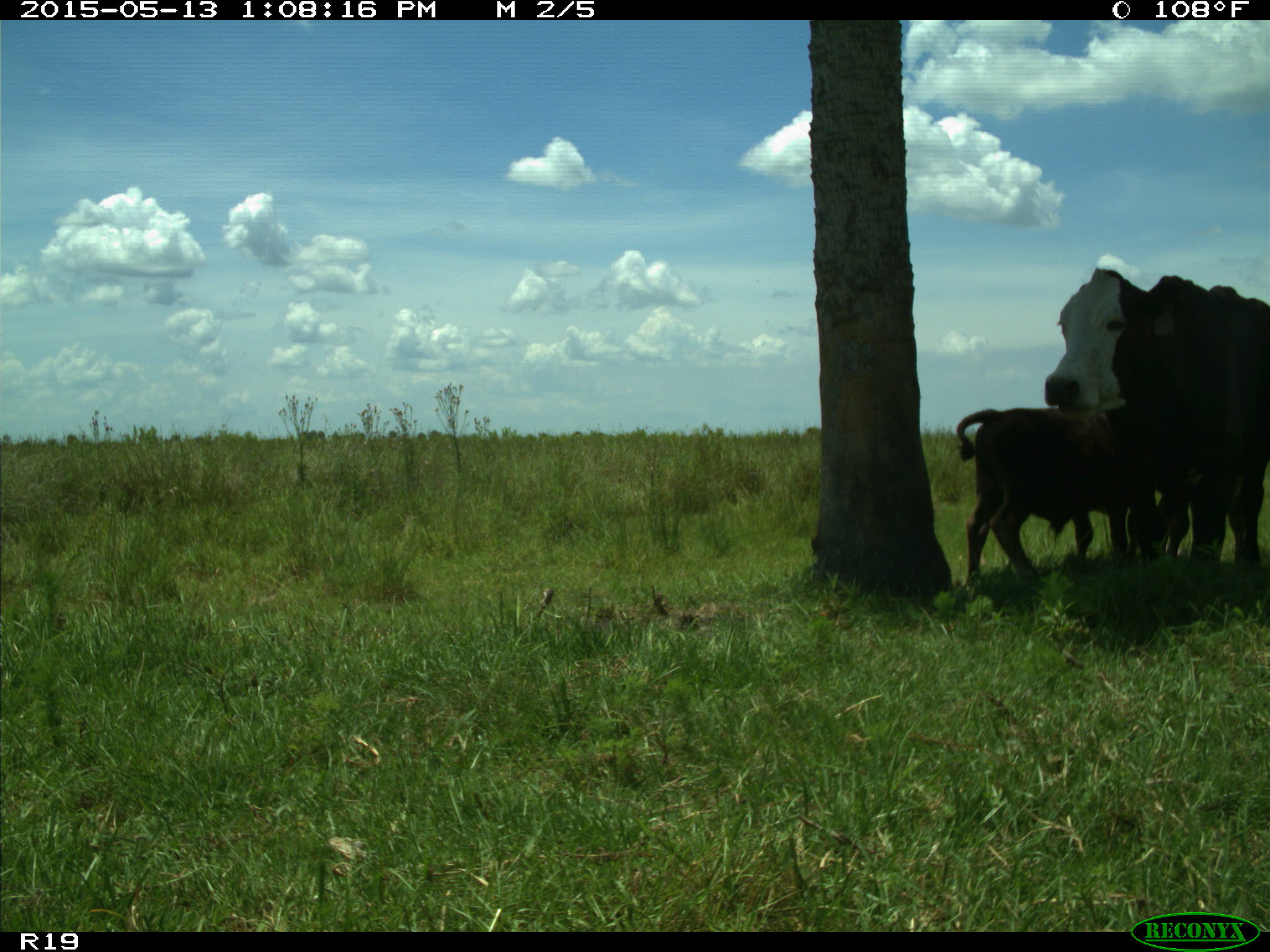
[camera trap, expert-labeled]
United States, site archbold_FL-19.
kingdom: Animalia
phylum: Chordata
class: Mammalia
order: Artiodactyla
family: Bovidae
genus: Bos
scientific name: Bos taurus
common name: domestic cow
Bos taurus (domestic cow).